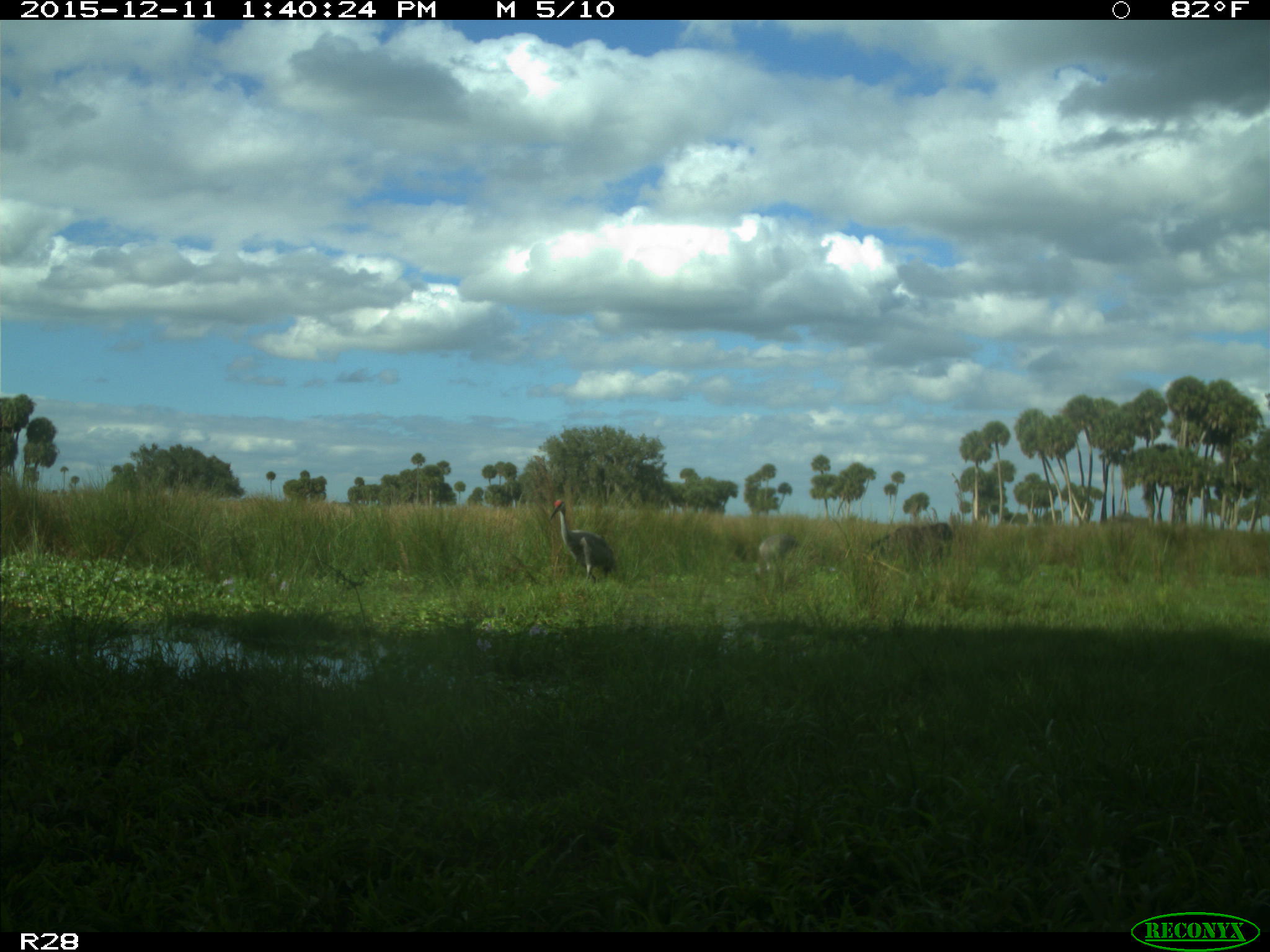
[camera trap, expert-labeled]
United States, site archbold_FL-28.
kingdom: Animalia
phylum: Chordata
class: Mammalia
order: Artiodactyla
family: Bovidae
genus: Bos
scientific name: Bos taurus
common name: domestic cow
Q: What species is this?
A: Bos taurus (domestic cow).